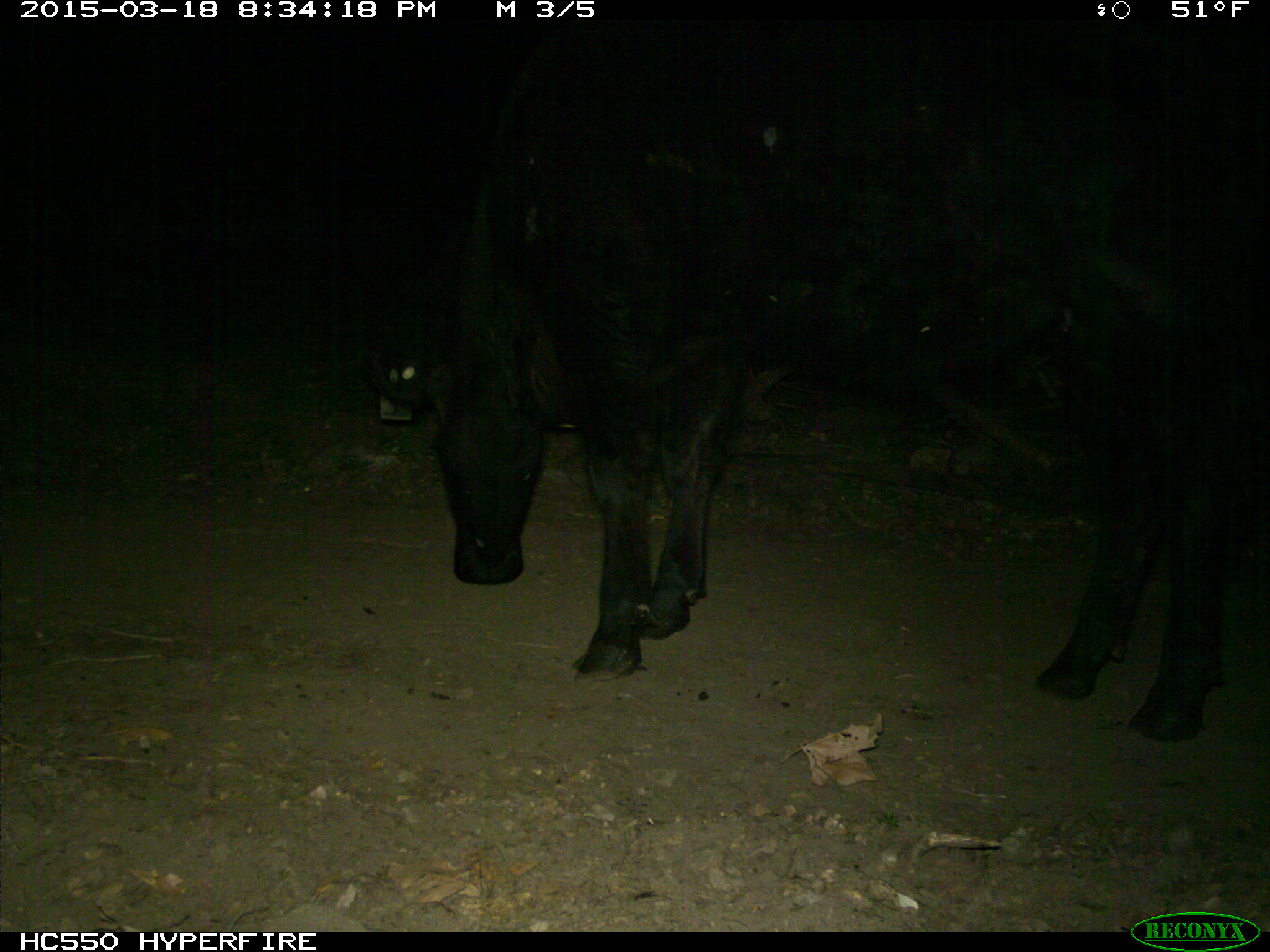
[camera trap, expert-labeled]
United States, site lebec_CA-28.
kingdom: Animalia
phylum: Chordata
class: Mammalia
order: Artiodactyla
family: Bovidae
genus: Bos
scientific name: Bos taurus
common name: domestic cow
Bos taurus (domestic cow).